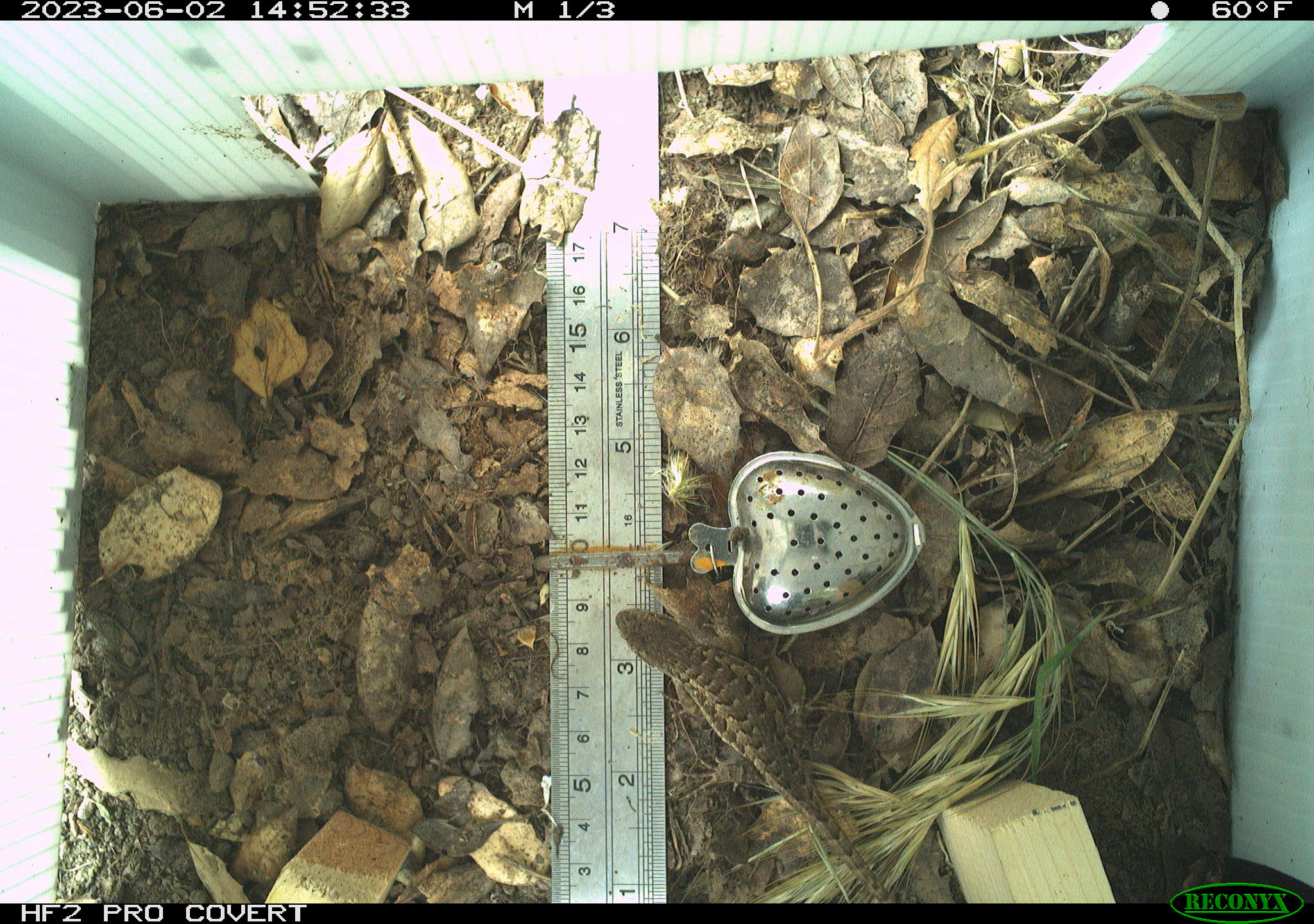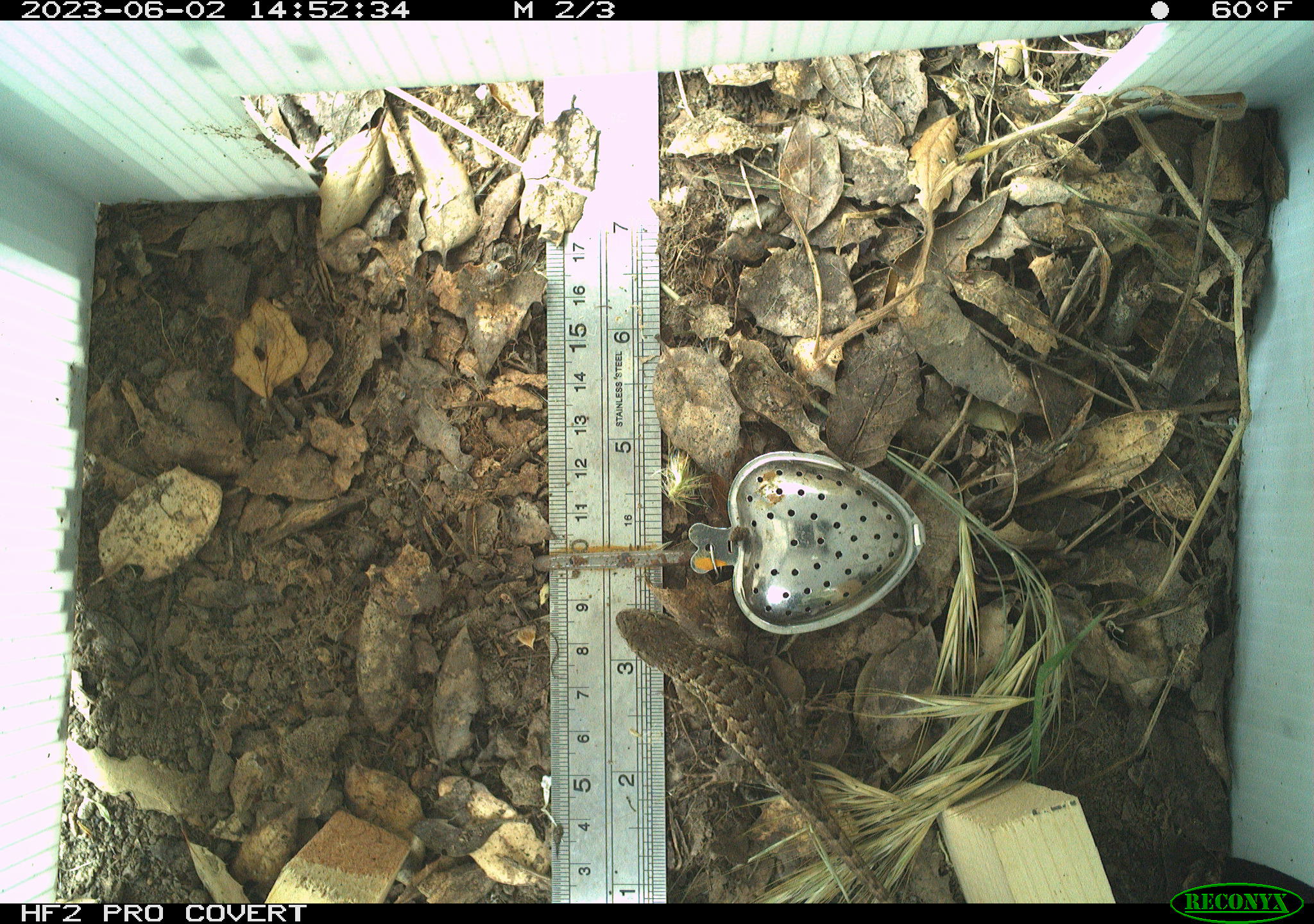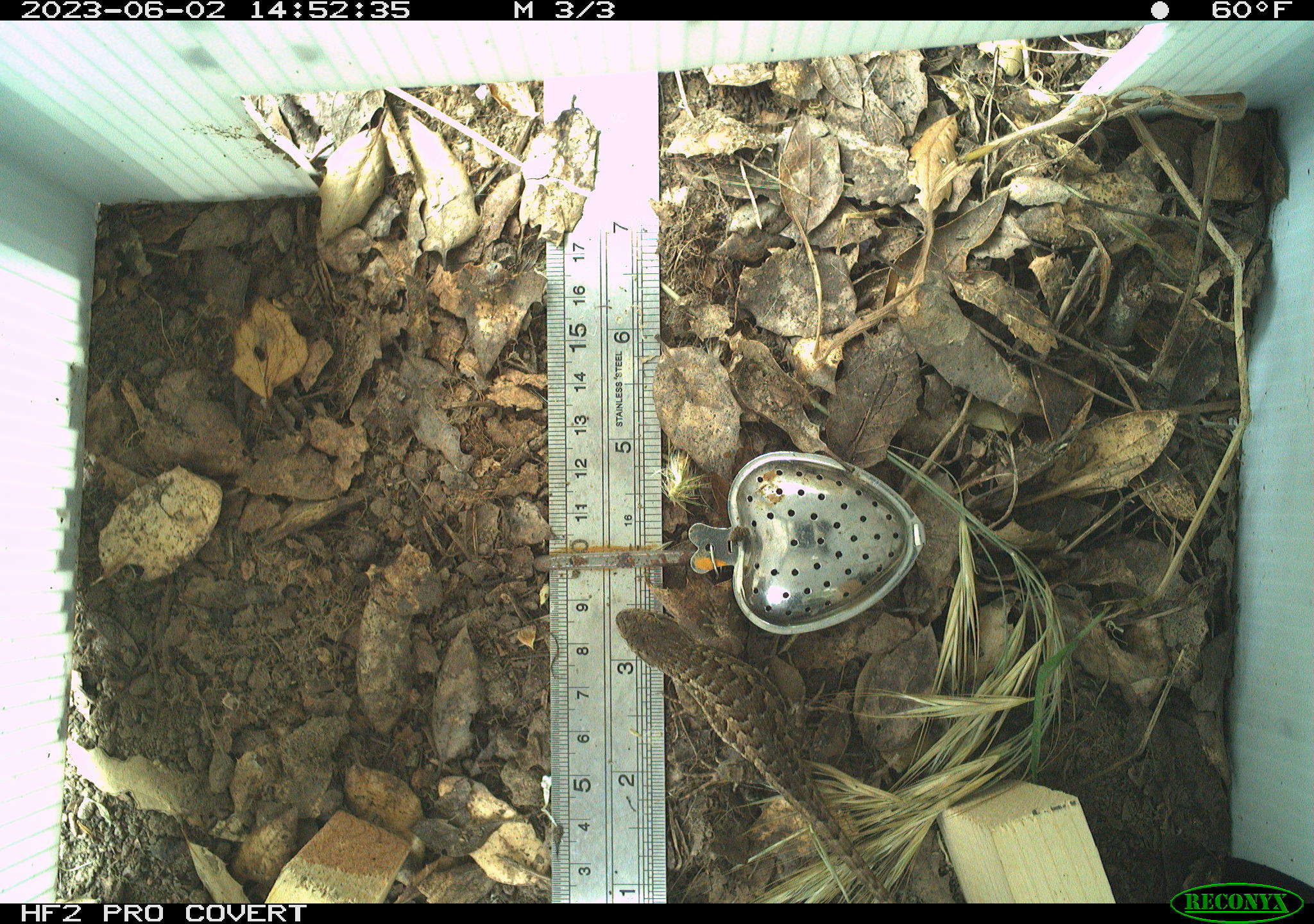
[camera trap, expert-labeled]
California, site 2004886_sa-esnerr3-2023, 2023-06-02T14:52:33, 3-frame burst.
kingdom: Animalia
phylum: Chordata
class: Reptilia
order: Squamata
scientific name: Squamata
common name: lizards and snakes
Lizards and snakes (Squamata).